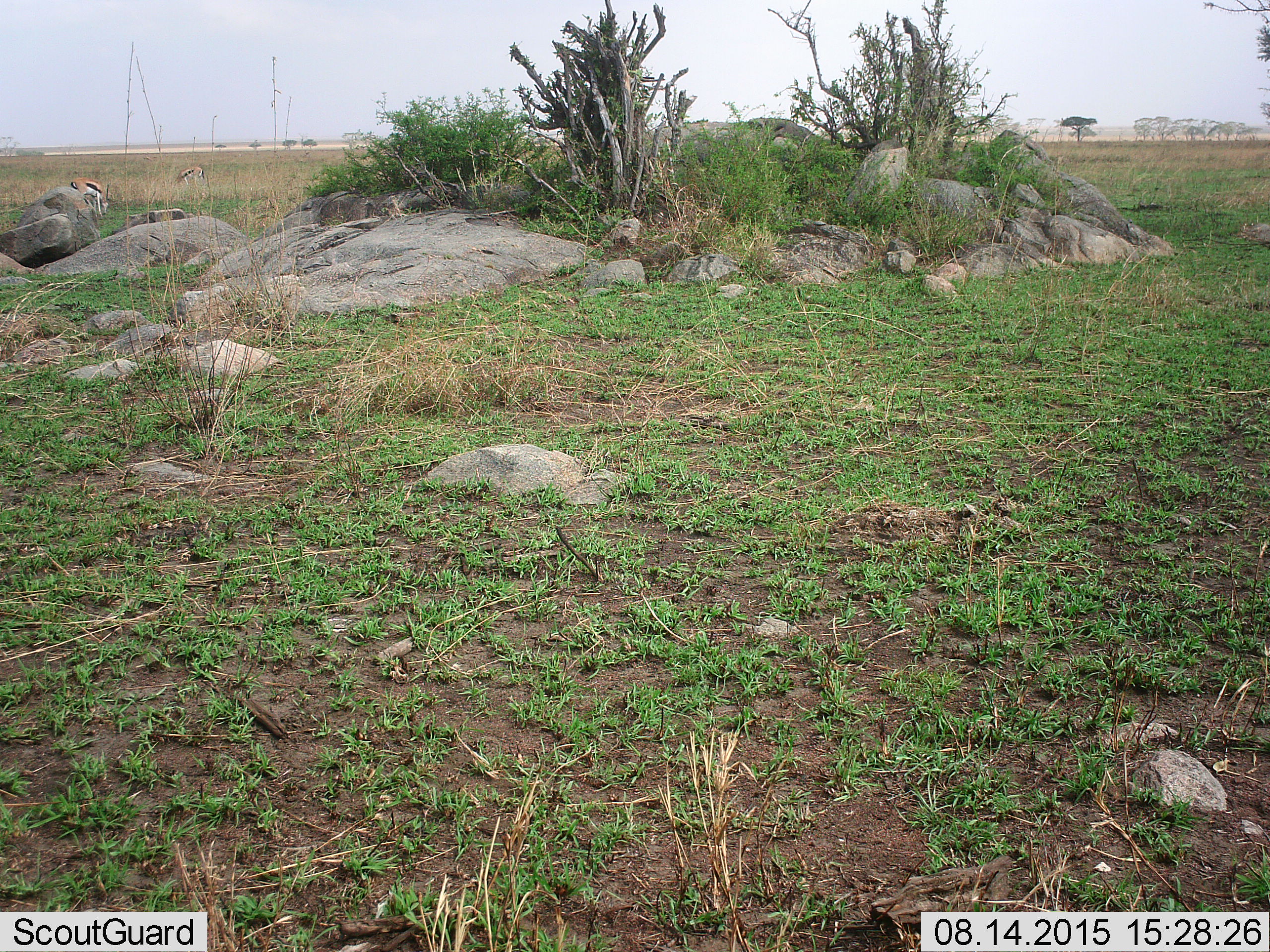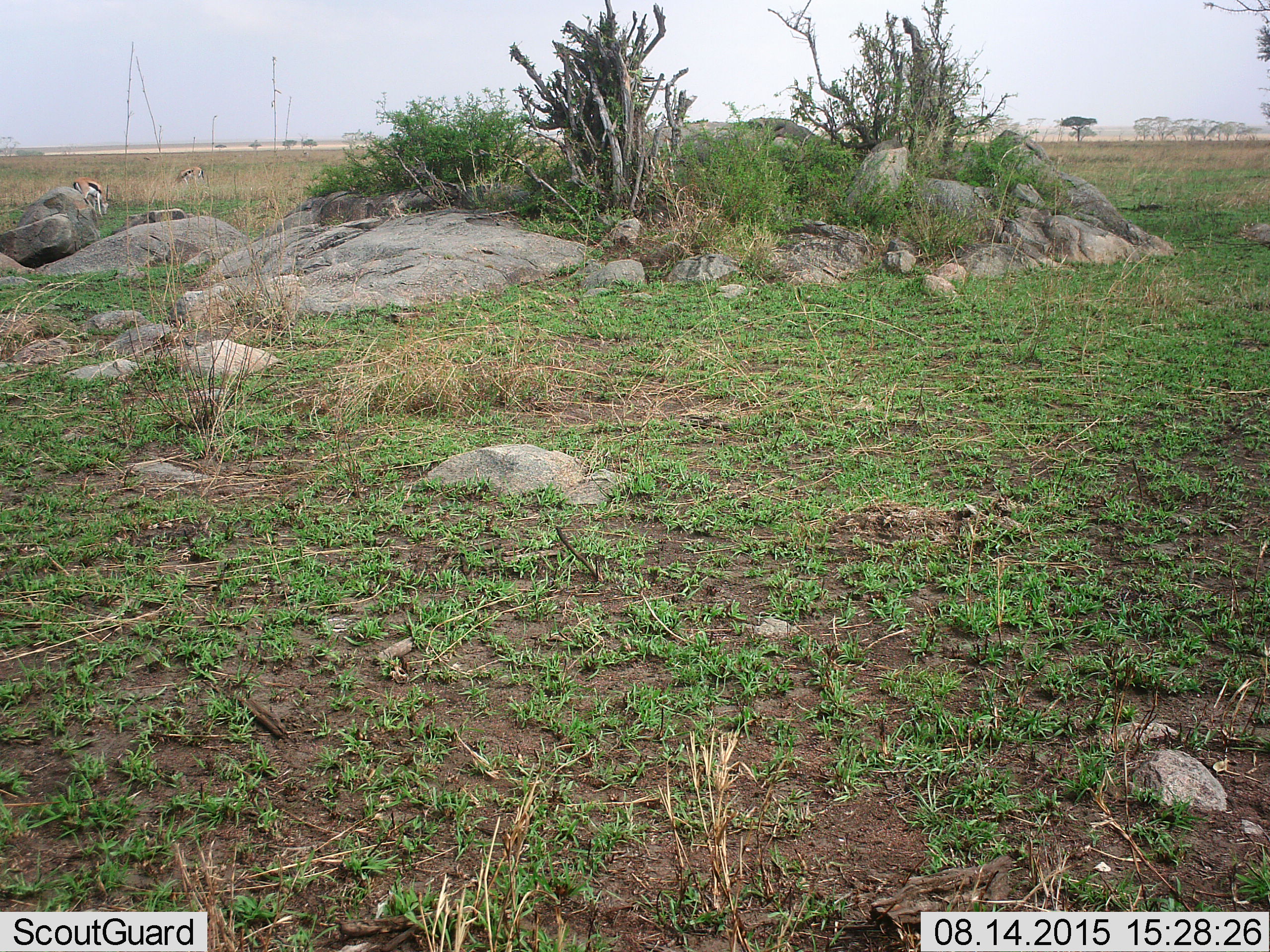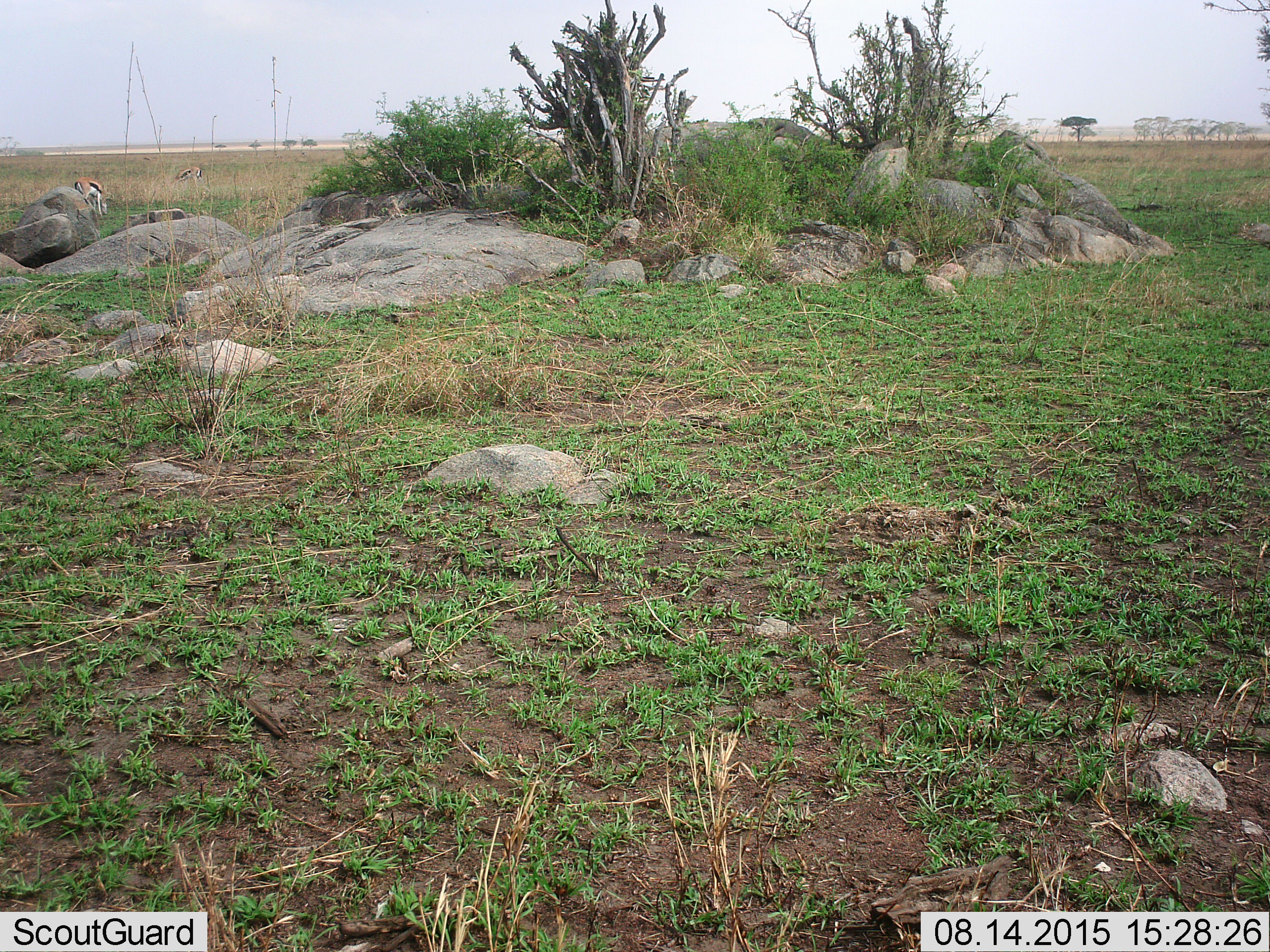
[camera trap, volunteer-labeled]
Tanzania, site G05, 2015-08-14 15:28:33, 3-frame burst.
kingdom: Animalia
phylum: Chordata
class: Mammalia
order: Artiodactyla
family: Bovidae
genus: Eudorcas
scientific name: Eudorcas thomsonii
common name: thomson's gazelle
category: gazellethomsons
Gazellethomsons (thomson's gazelle) (Eudorcas thomsonii), count 2. Behavior (volunteer vote fractions): standing 35%, resting 0%, moving 24%, interacting 0%. Young present (vote fraction): 0%. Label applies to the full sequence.